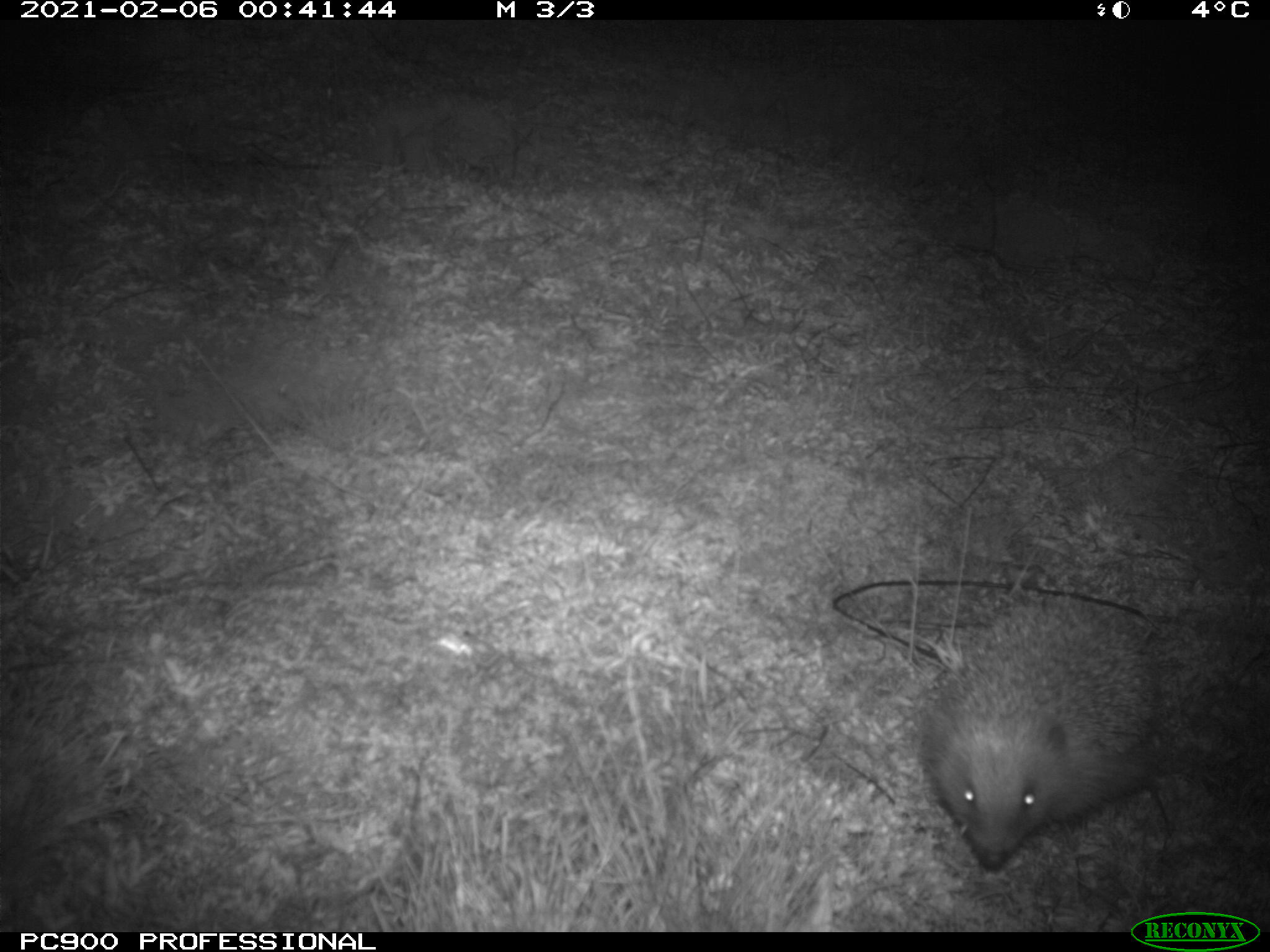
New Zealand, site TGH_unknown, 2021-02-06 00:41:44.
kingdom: Animalia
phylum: Chordata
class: Mammalia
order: Eulipotyphla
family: Erinaceidae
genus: Erinaceus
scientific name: Erinaceus europaeus europaeus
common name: european hedgehog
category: hedgehog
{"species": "hedgehog (european hedgehog) (Erinaceus europaeus europaeus)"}